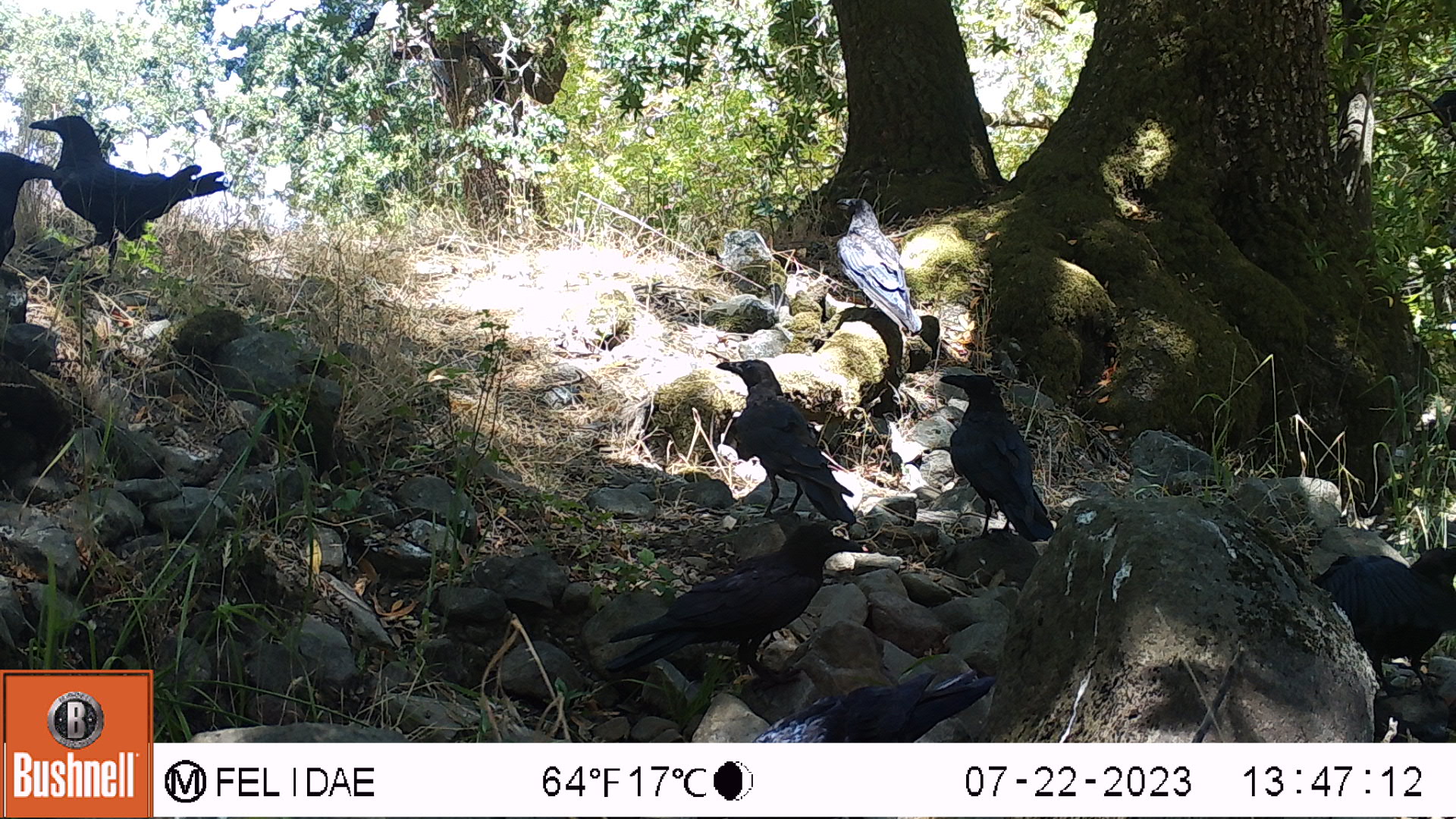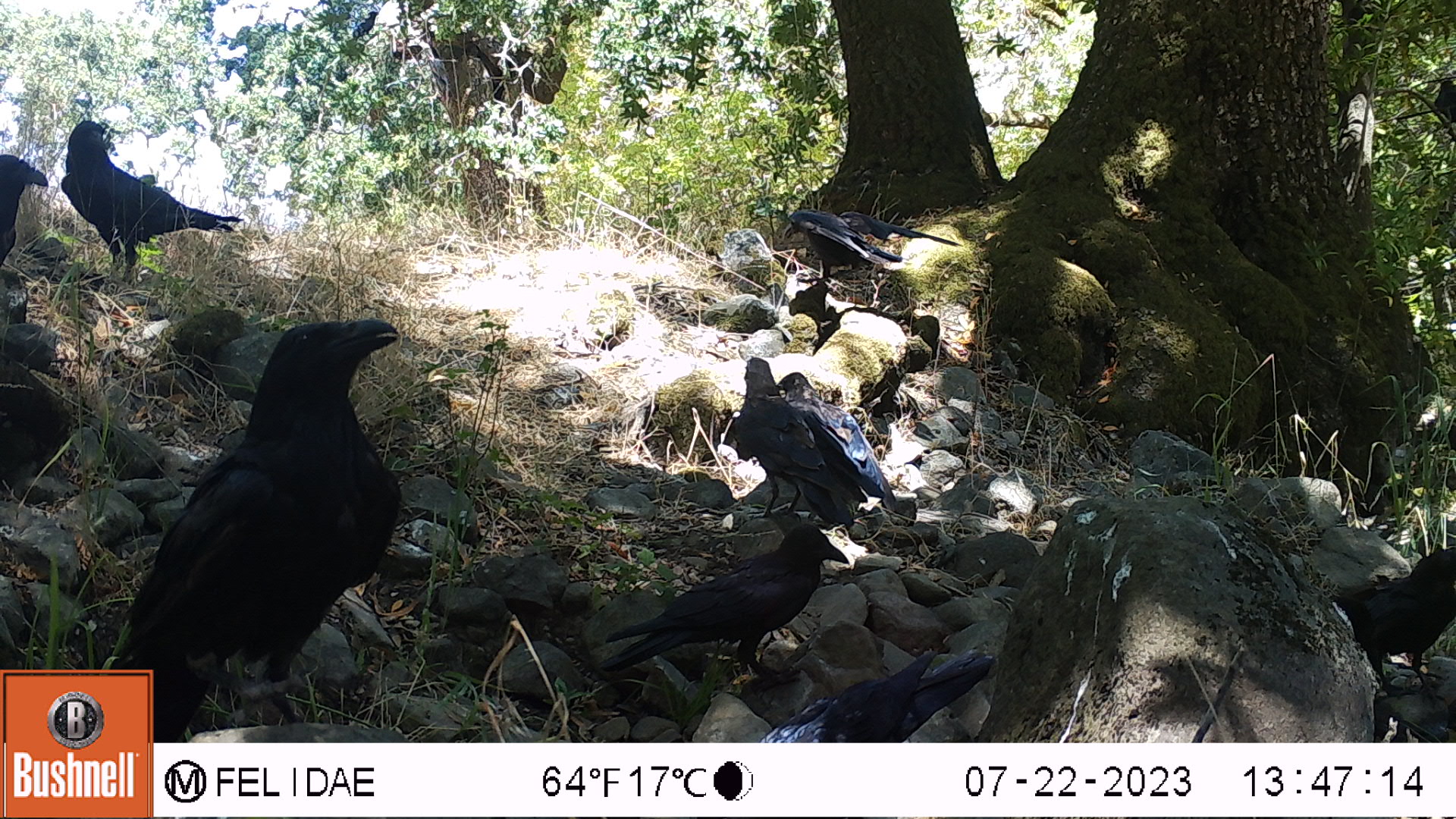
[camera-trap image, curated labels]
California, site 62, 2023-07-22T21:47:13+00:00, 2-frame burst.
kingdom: Animalia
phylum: Chordata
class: Aves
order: Passeriformes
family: Corvidae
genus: Corvus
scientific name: Corvus brachyrhynchos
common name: american crow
American crow (Corvus brachyrhynchos).